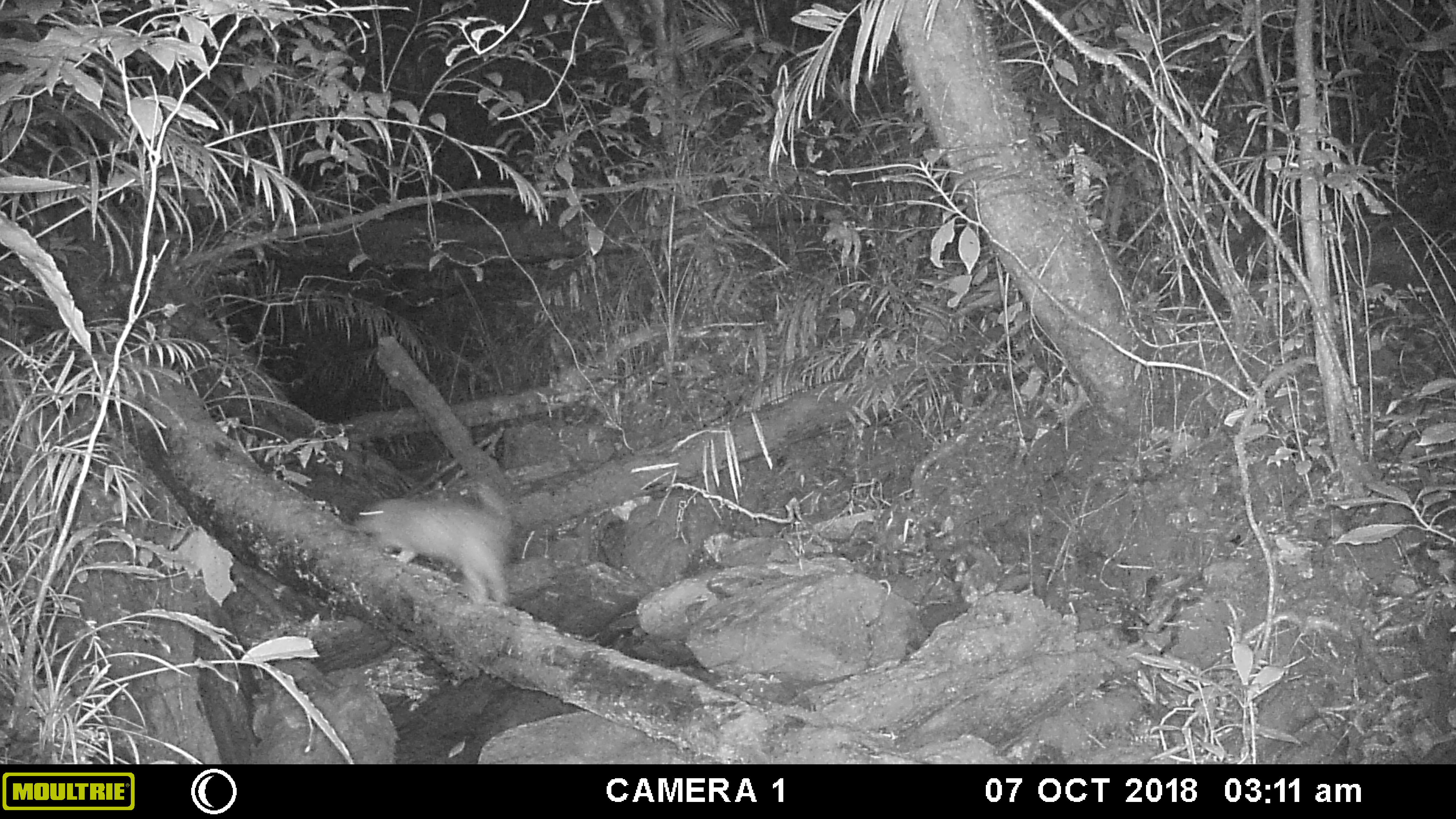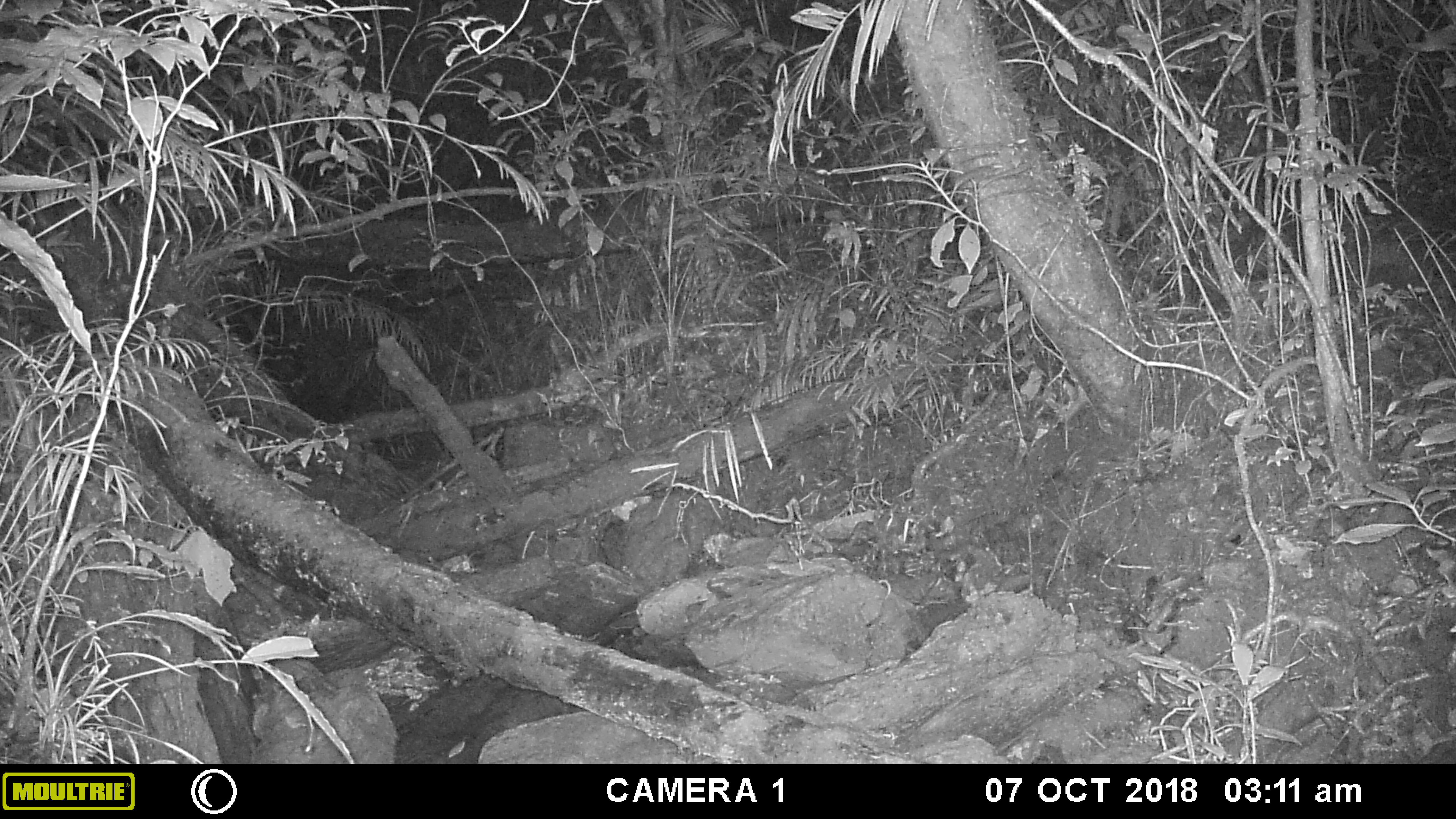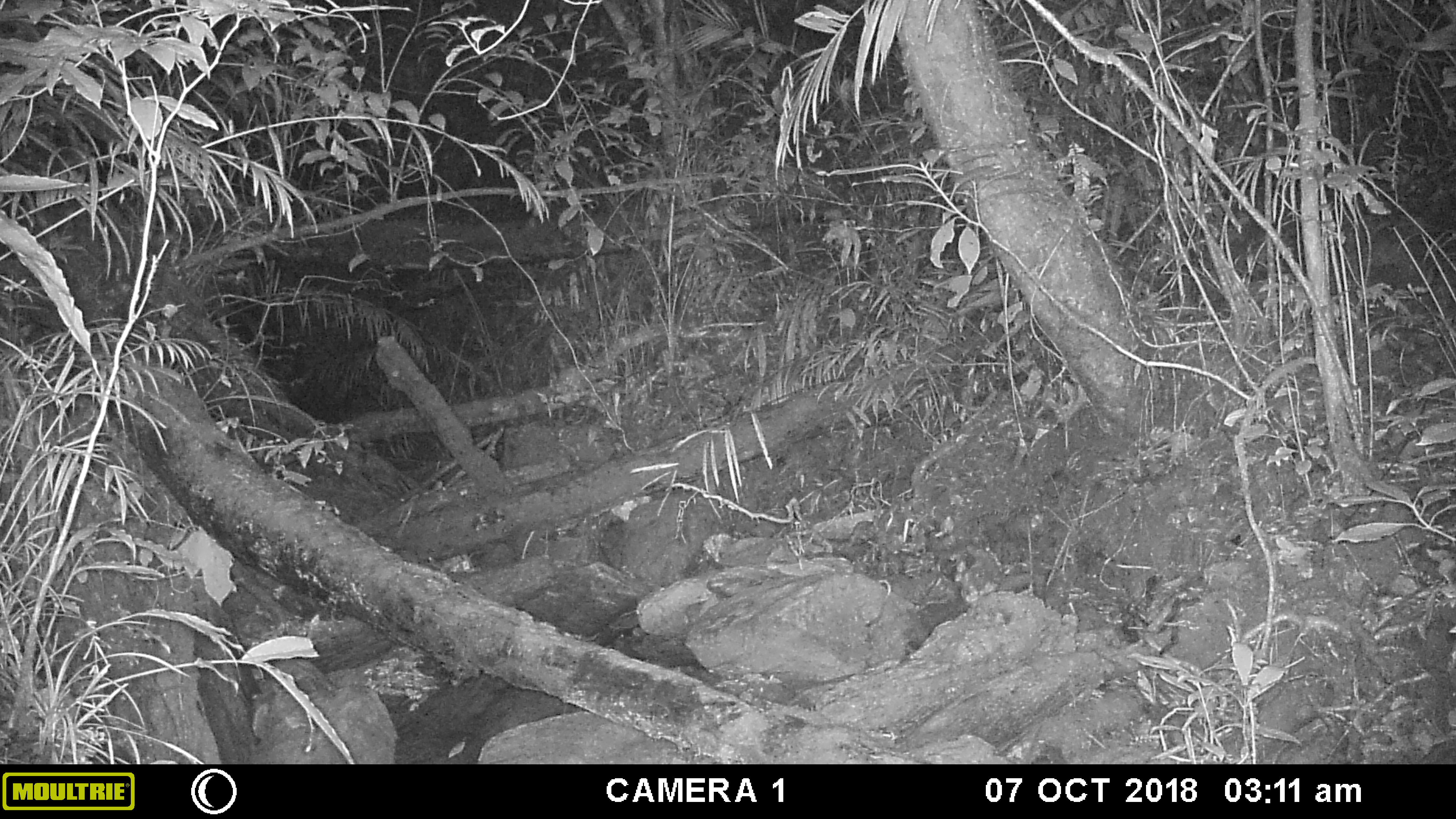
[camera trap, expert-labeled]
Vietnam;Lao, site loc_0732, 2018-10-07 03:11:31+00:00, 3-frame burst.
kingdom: Animalia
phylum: Chordata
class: Mammalia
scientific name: Mammalia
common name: mammal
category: unidentified small mammal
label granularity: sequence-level